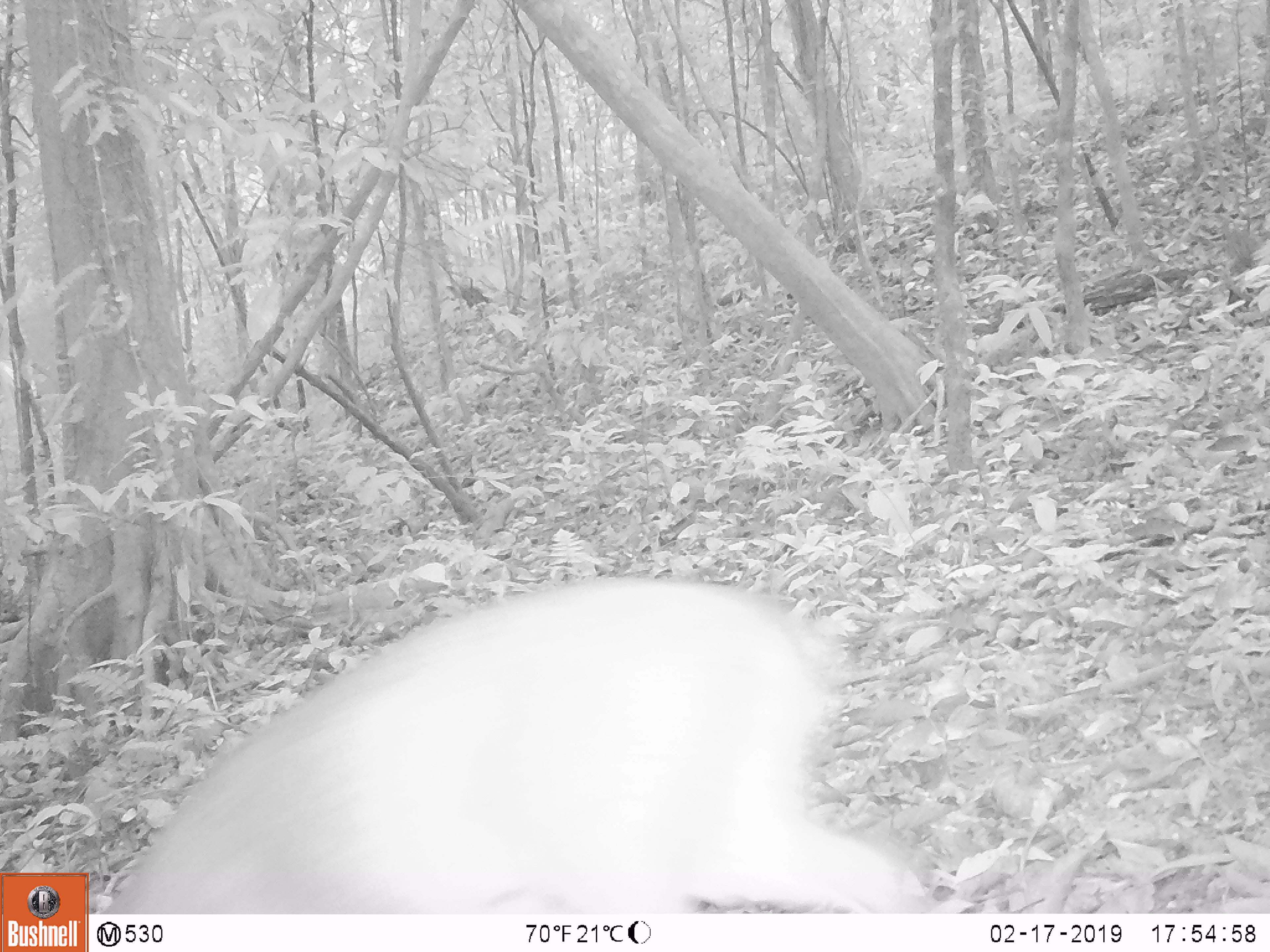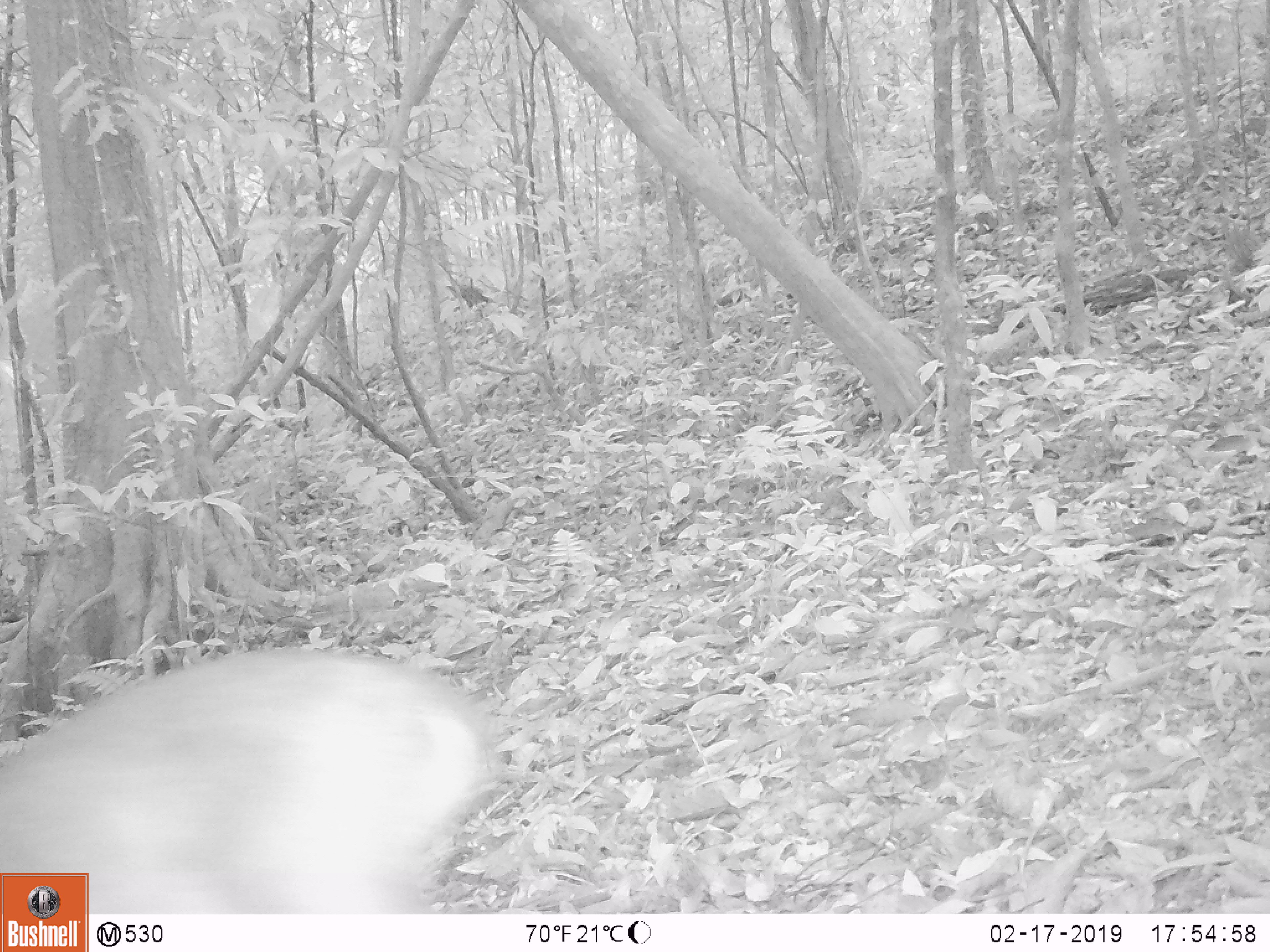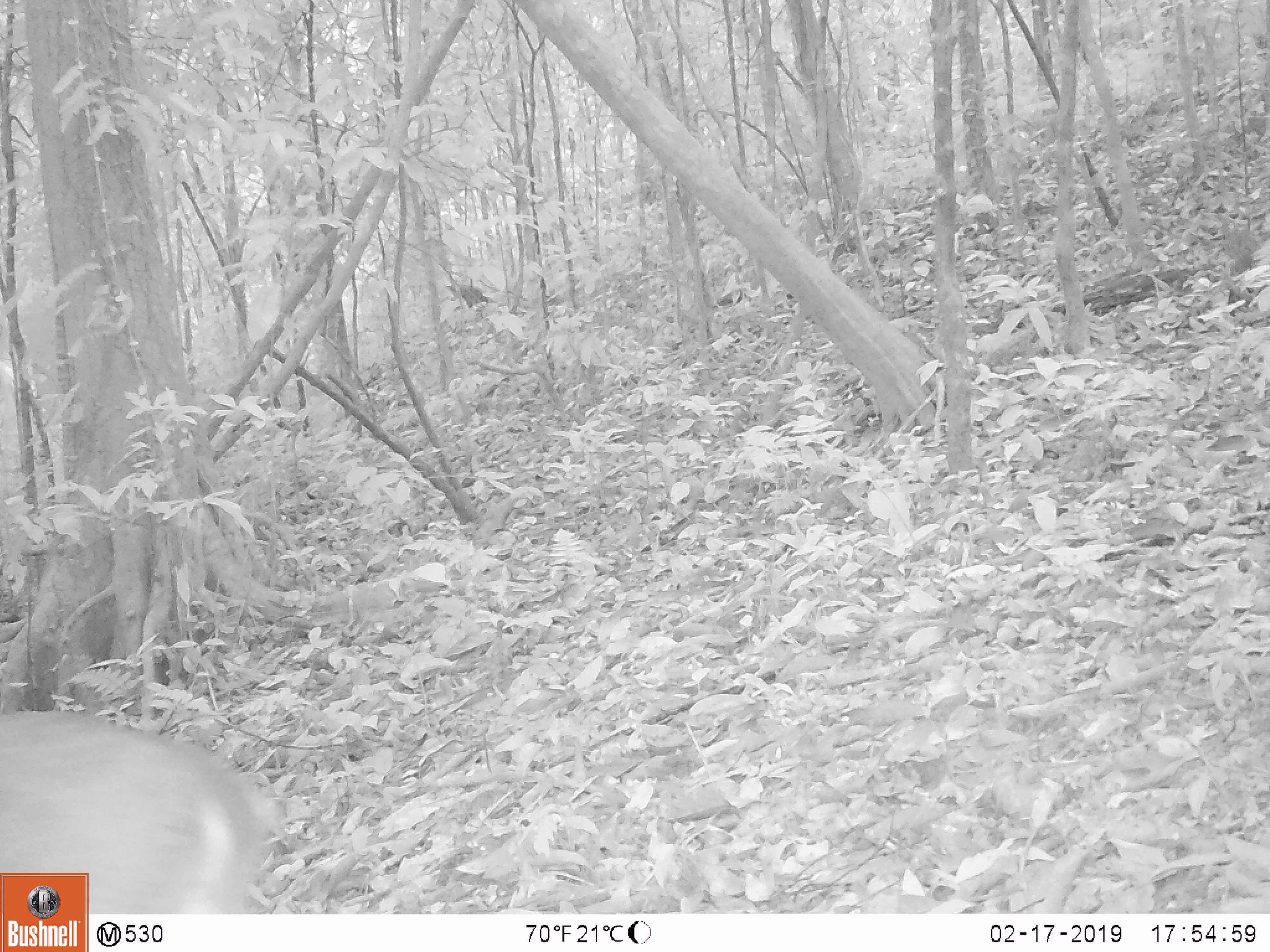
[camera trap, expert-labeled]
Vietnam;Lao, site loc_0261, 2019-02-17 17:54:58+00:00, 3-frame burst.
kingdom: Animalia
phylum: Chordata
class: Mammalia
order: Artiodactyla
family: Cervidae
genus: Muntiacus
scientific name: Muntiacus vuquangensis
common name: large-antlered muntjac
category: large antlered muntjac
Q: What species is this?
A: Large antlered muntjac (large-antlered muntjac) (Muntiacus vuquangensis).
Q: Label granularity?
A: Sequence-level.